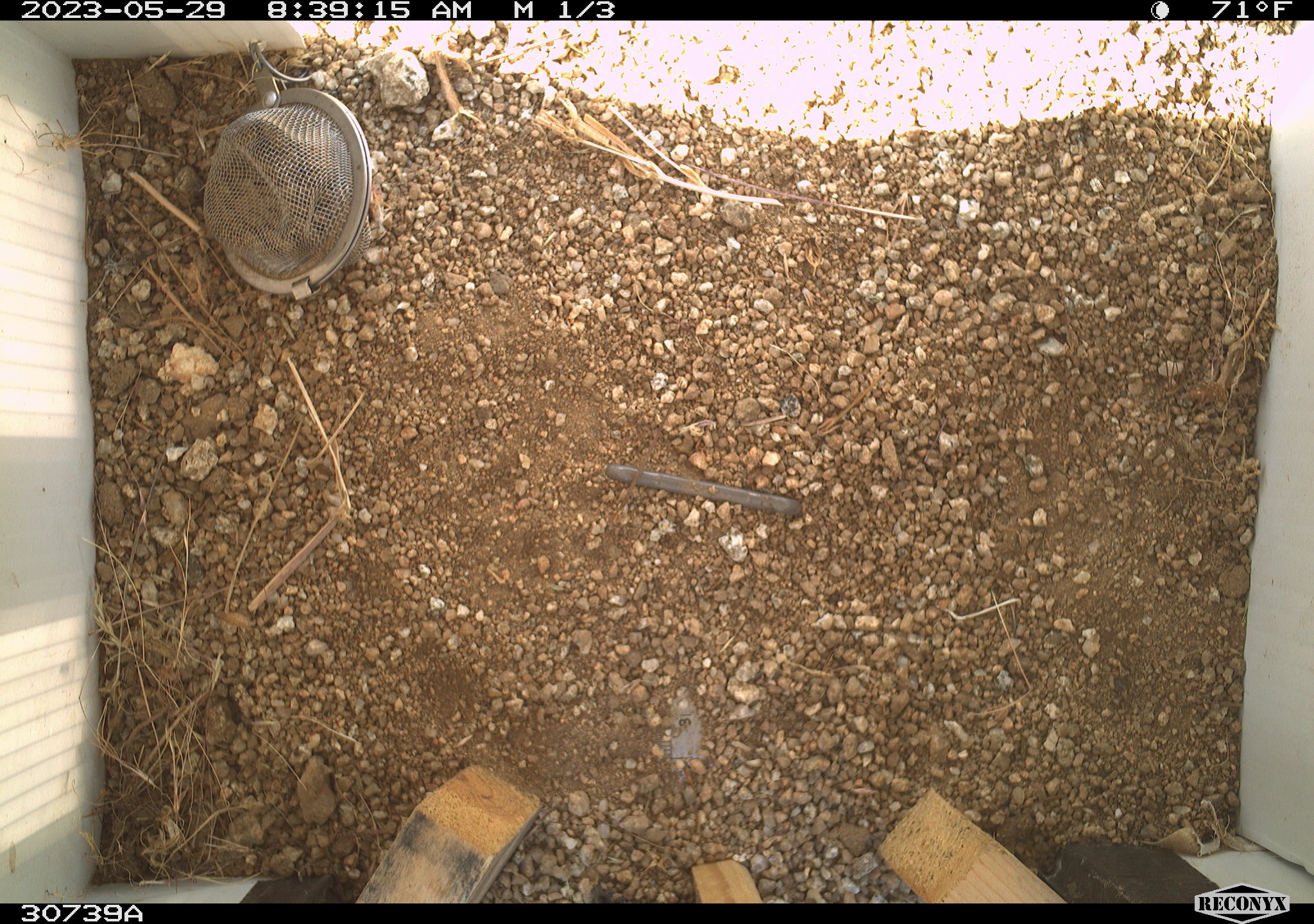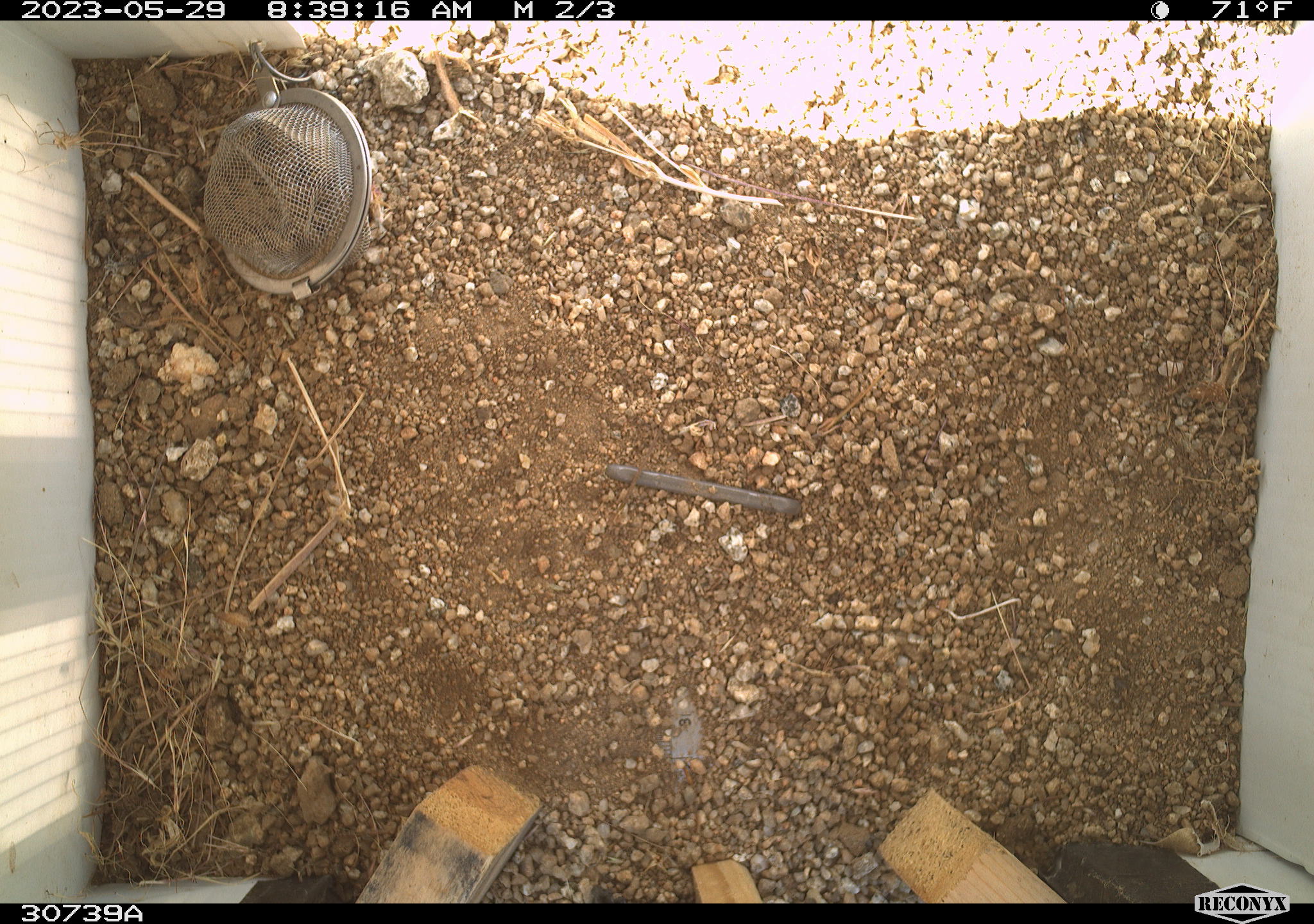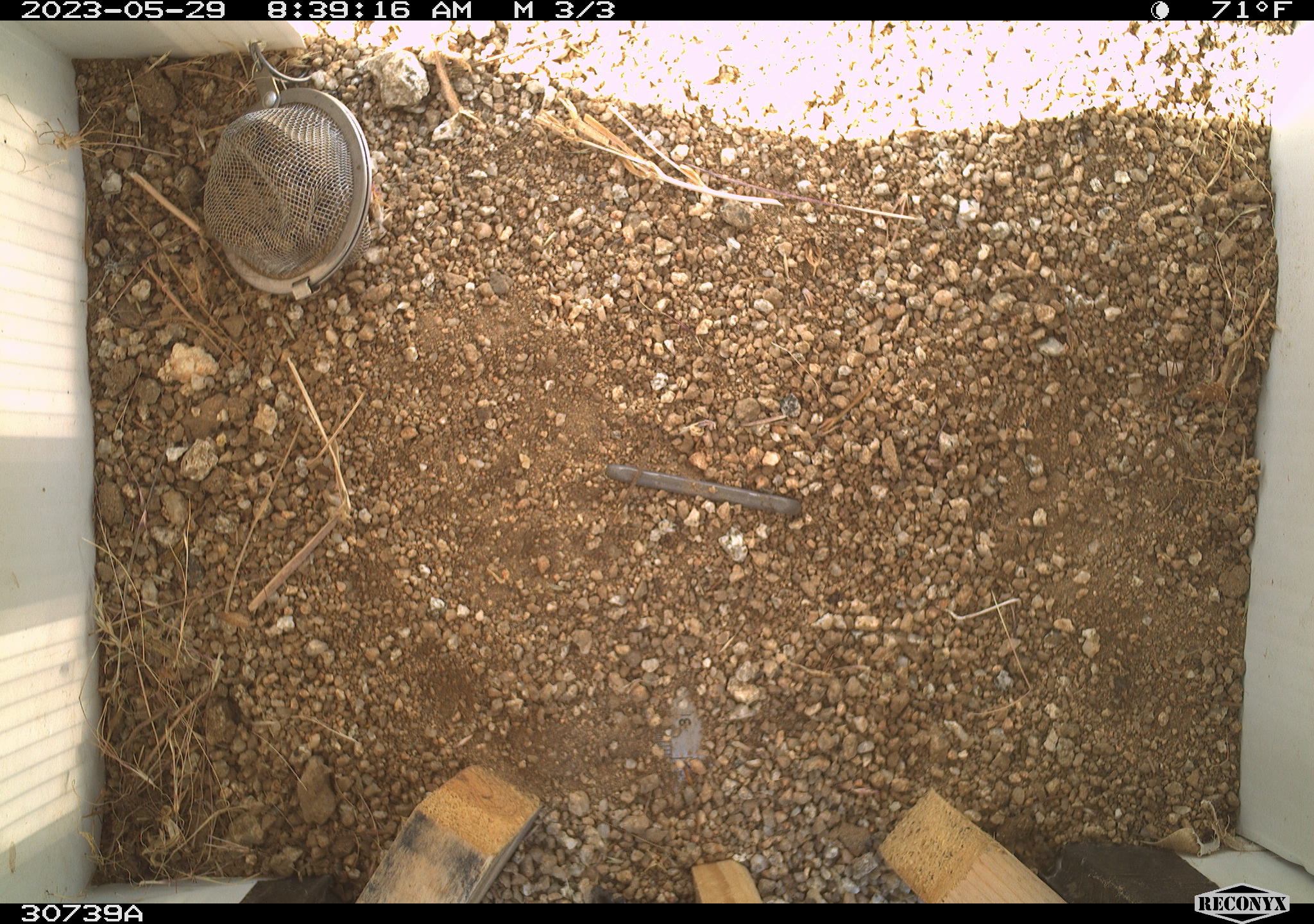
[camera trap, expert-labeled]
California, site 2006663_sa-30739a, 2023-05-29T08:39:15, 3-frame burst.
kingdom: Animalia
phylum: Chordata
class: Mammalia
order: Rodentia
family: Sciuridae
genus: Ammospermophilus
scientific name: Ammospermophilus leucurus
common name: white-tailed antelope squirrel